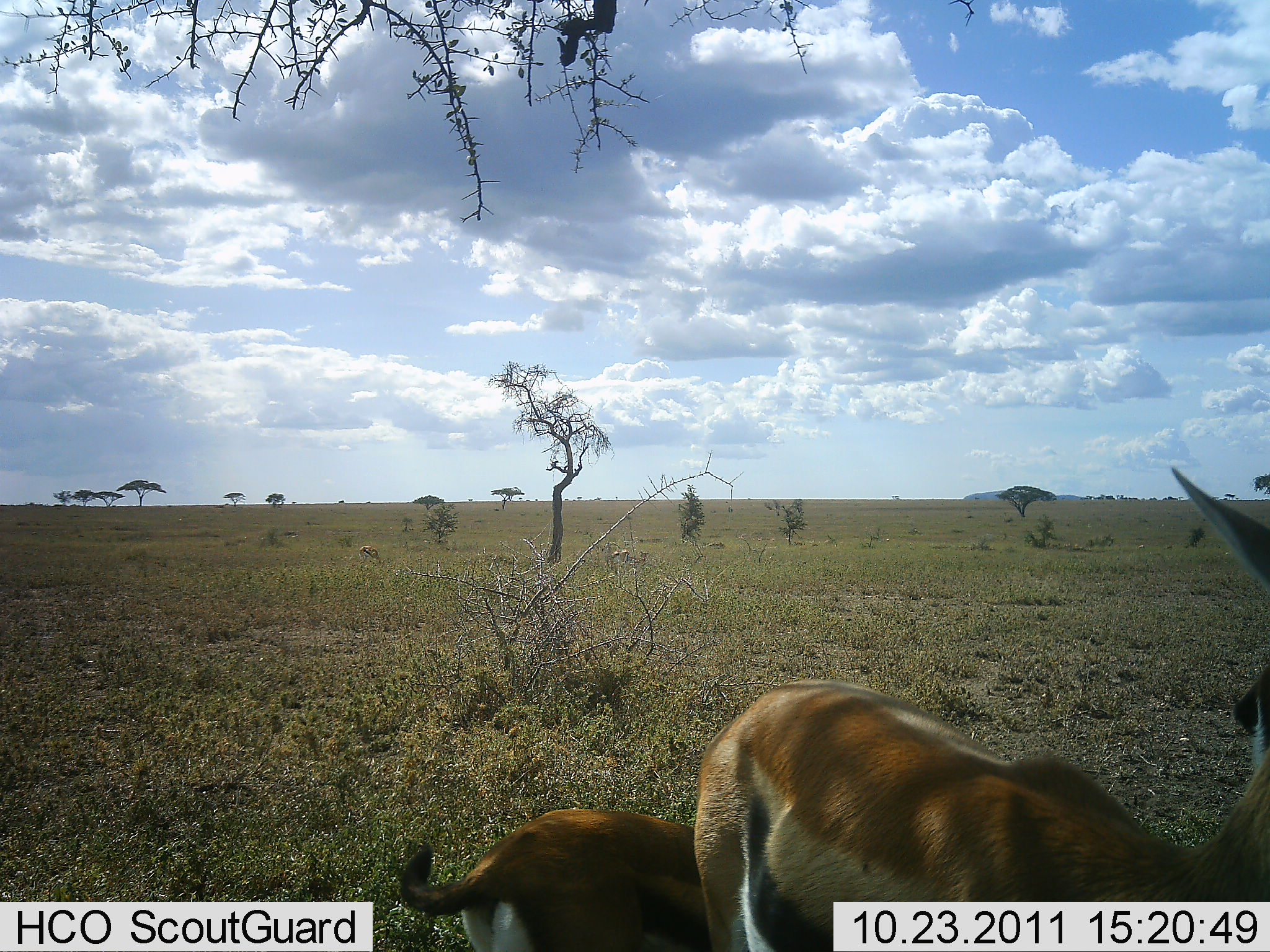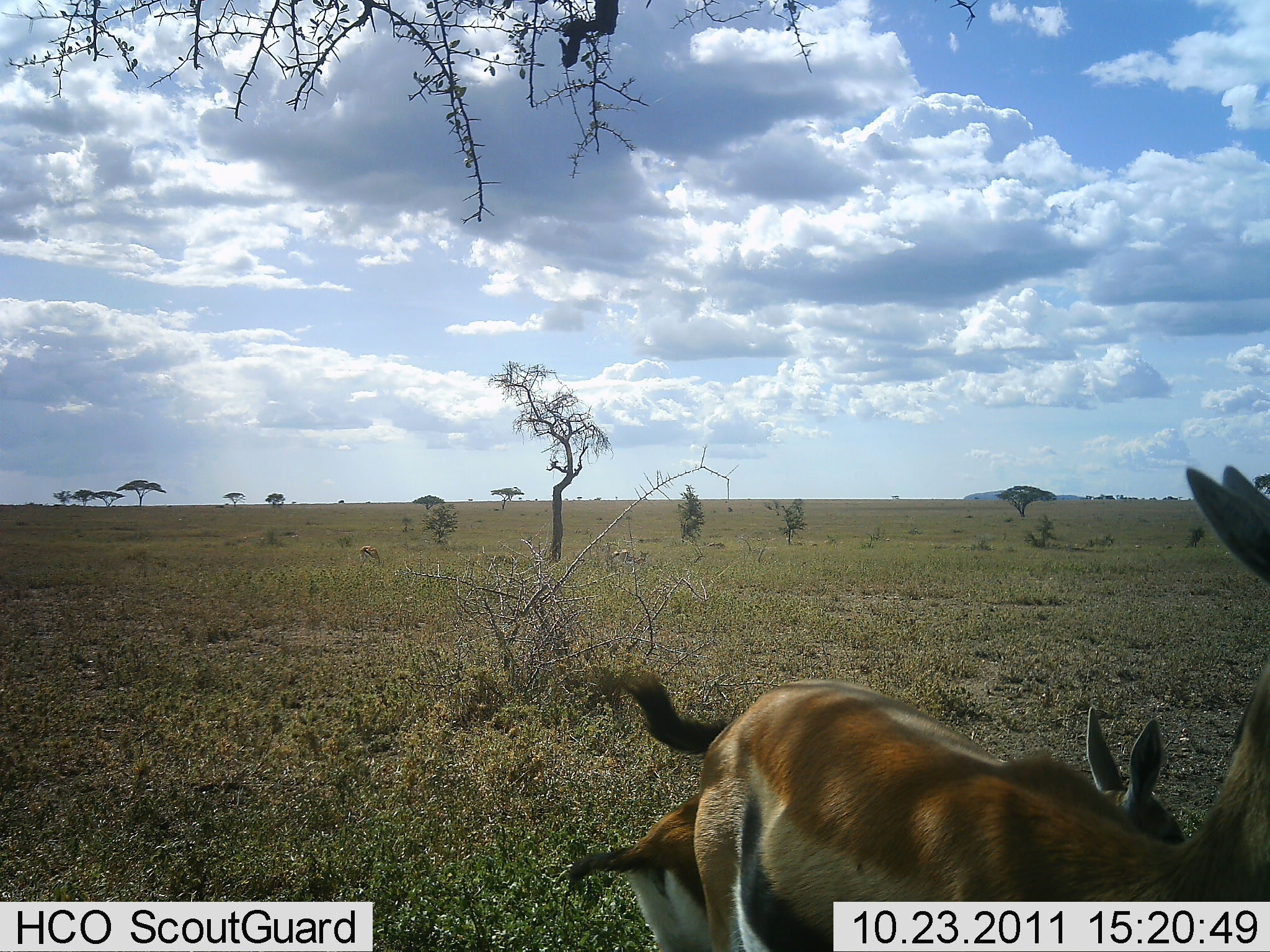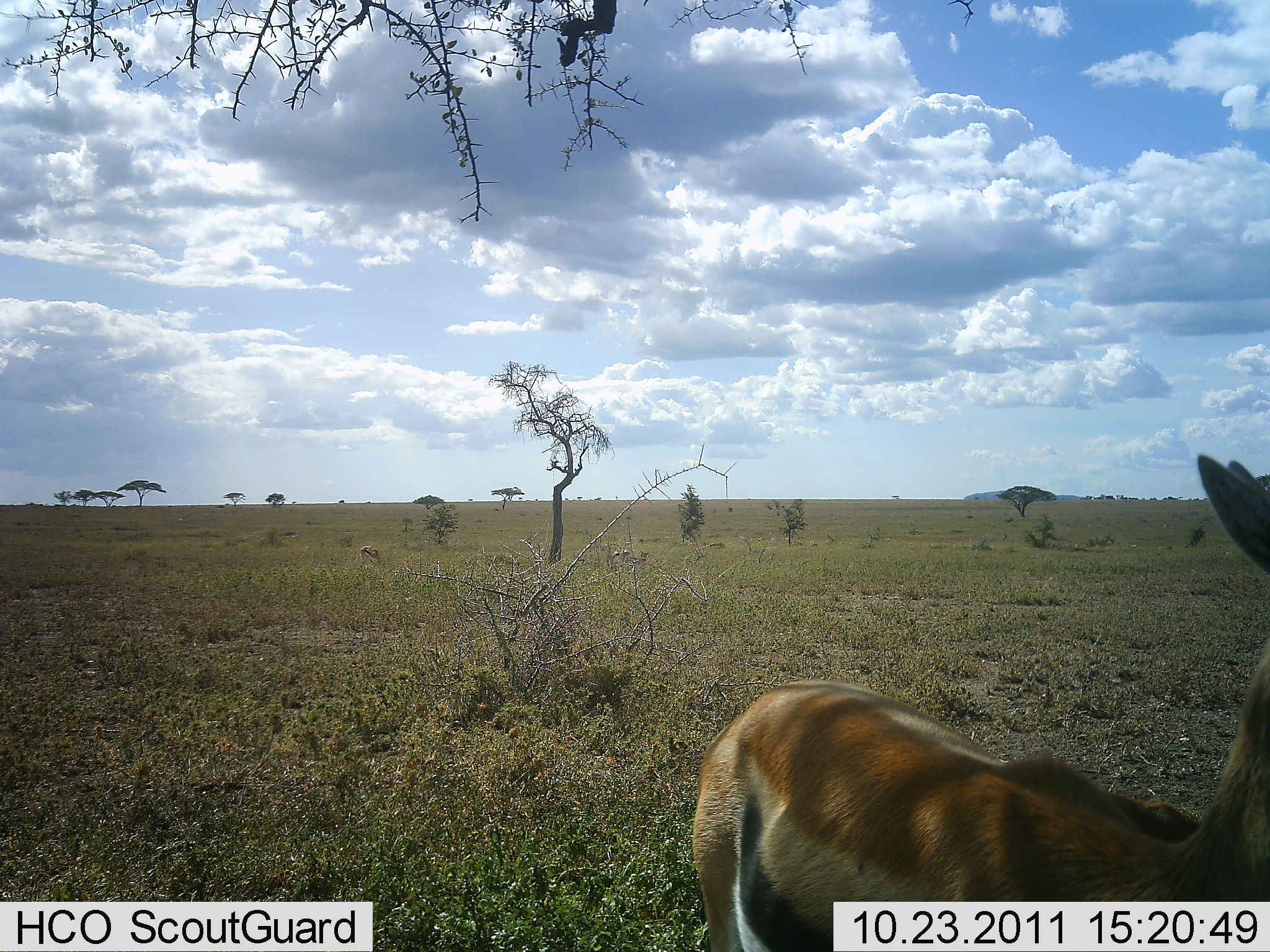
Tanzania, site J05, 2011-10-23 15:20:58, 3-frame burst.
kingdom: Animalia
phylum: Chordata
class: Mammalia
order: Artiodactyla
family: Bovidae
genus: Eudorcas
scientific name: Eudorcas thomsonii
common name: thomson's gazelle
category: gazellethomsons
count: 2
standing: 83%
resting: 0%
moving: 42%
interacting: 0%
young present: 42%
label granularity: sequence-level